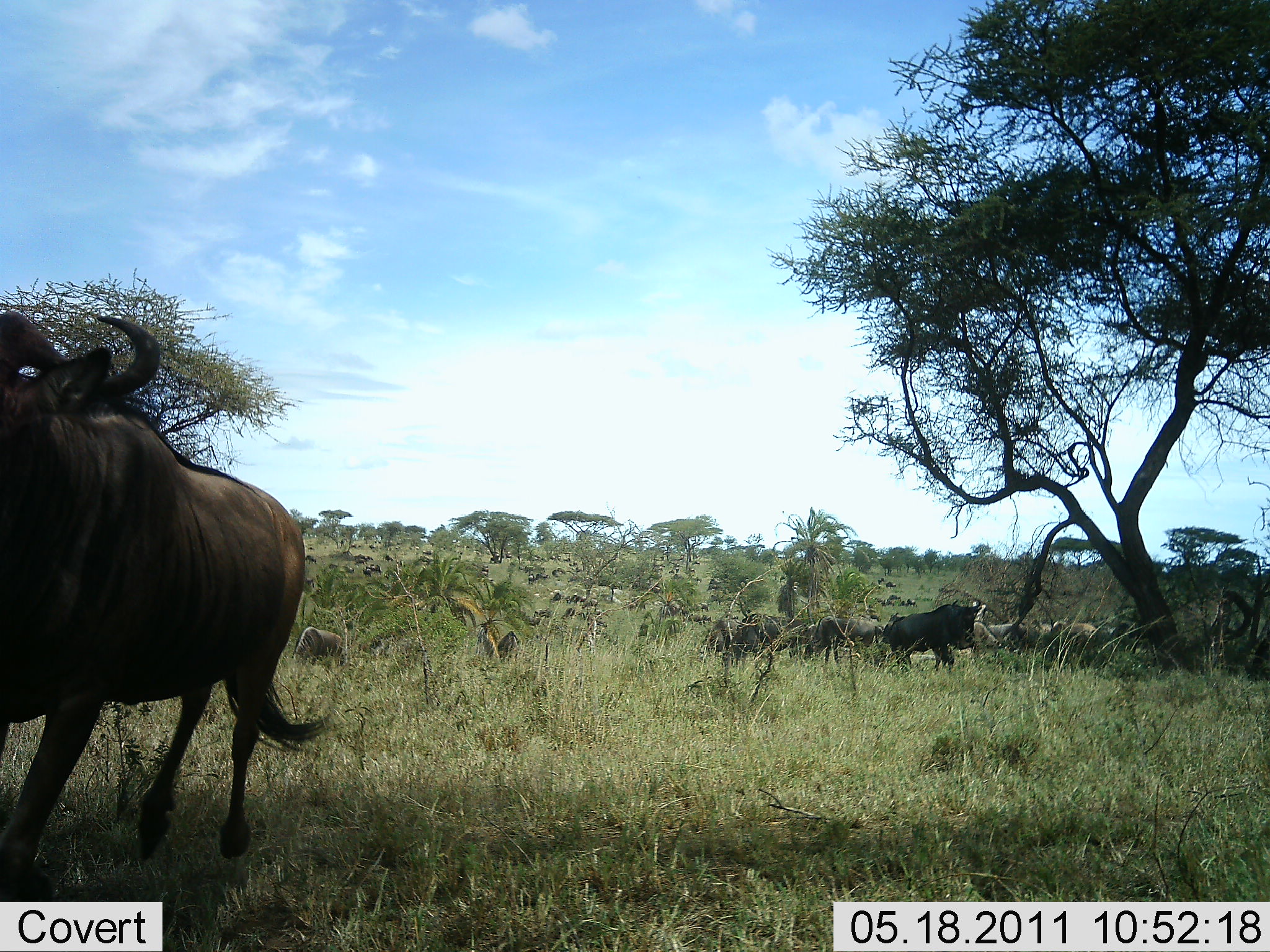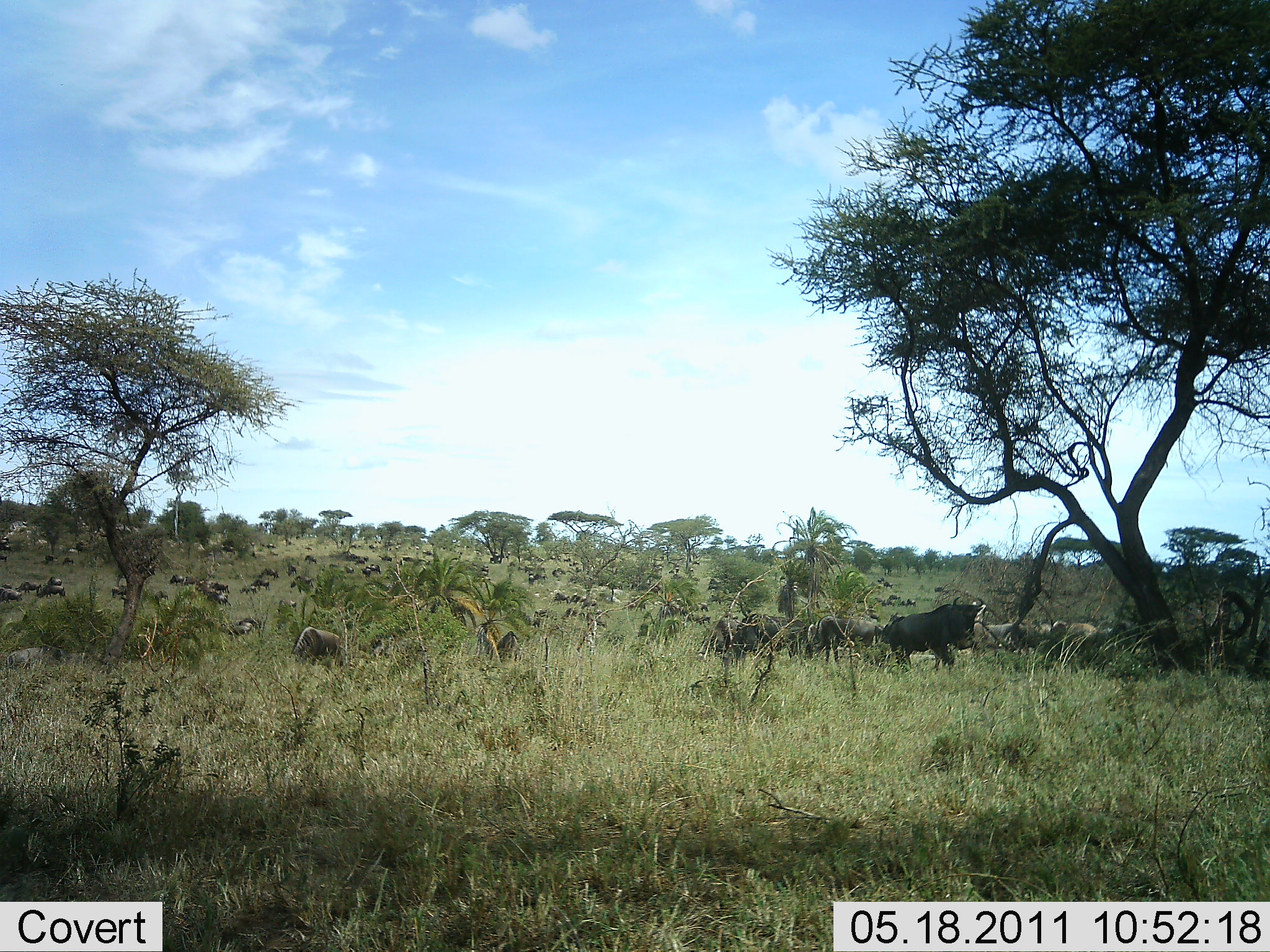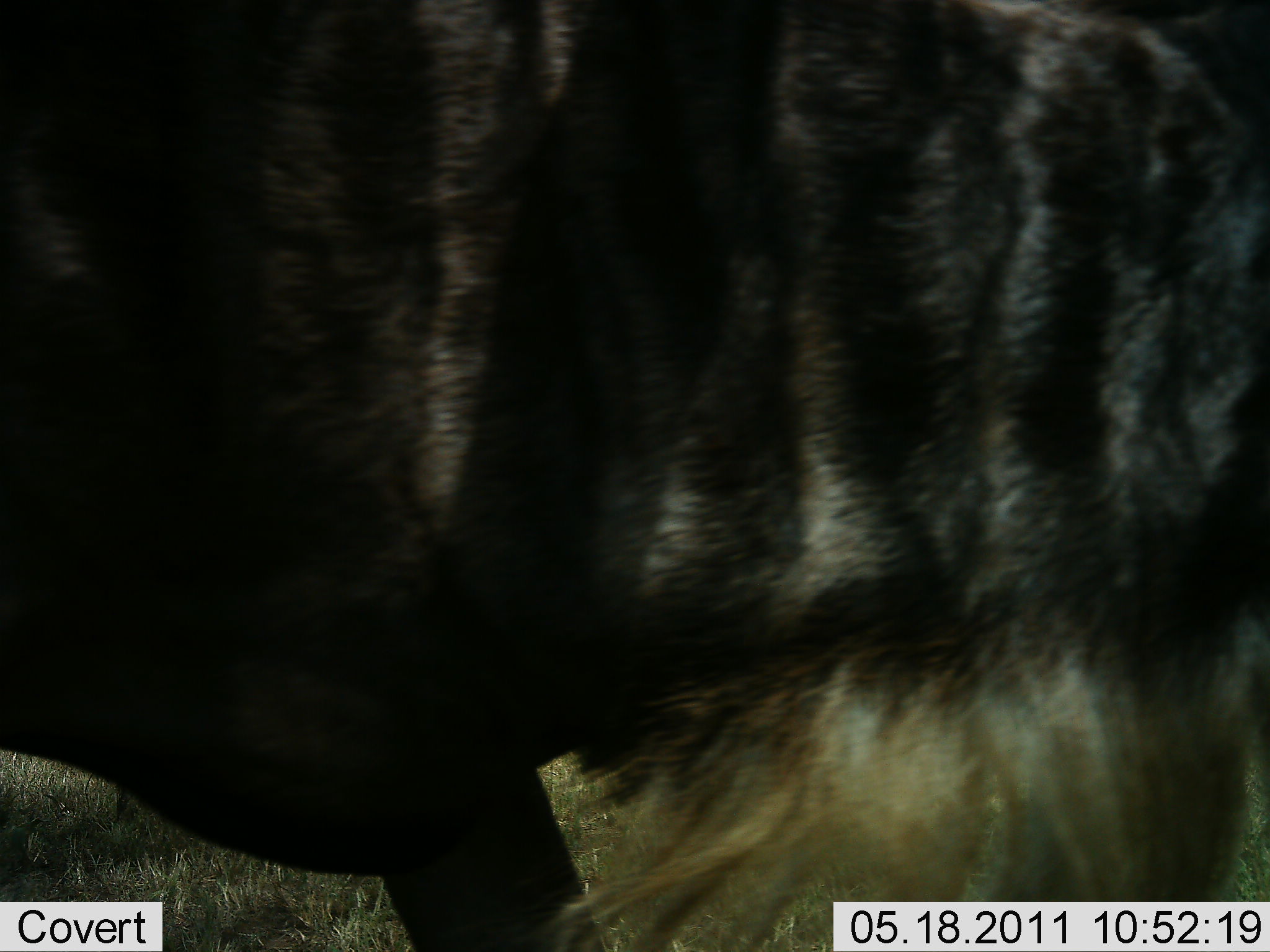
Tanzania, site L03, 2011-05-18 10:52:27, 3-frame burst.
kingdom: Animalia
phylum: Chordata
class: Mammalia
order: Artiodactyla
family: Bovidae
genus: Connochaetes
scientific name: Connochaetes taurinus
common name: blue wildebeest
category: wildebeest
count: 51+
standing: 75%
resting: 50%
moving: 92%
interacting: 17%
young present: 0%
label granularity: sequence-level